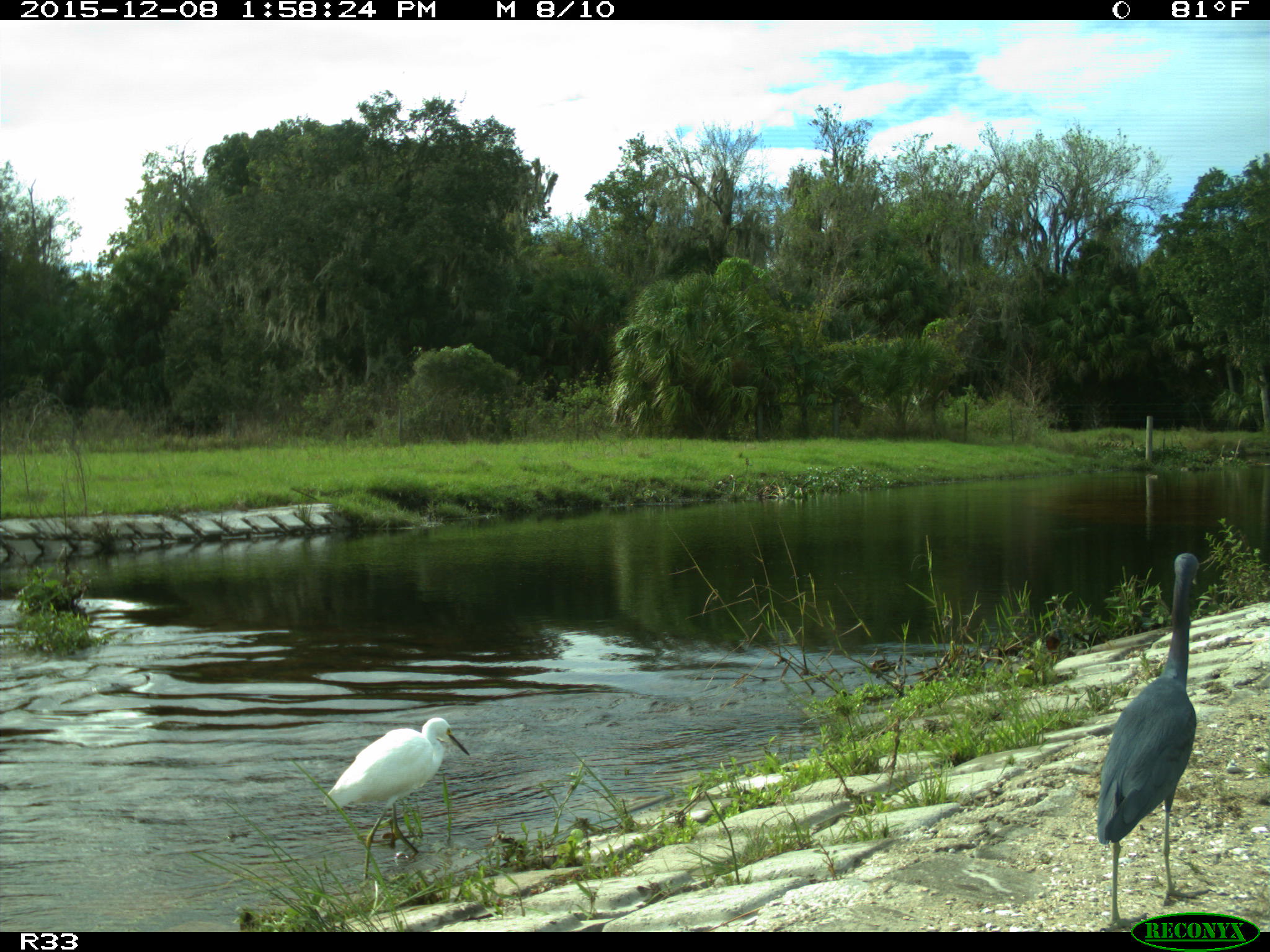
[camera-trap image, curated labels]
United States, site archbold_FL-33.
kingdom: Animalia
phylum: Chordata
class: Aves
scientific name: Aves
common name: birds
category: unidentified bird